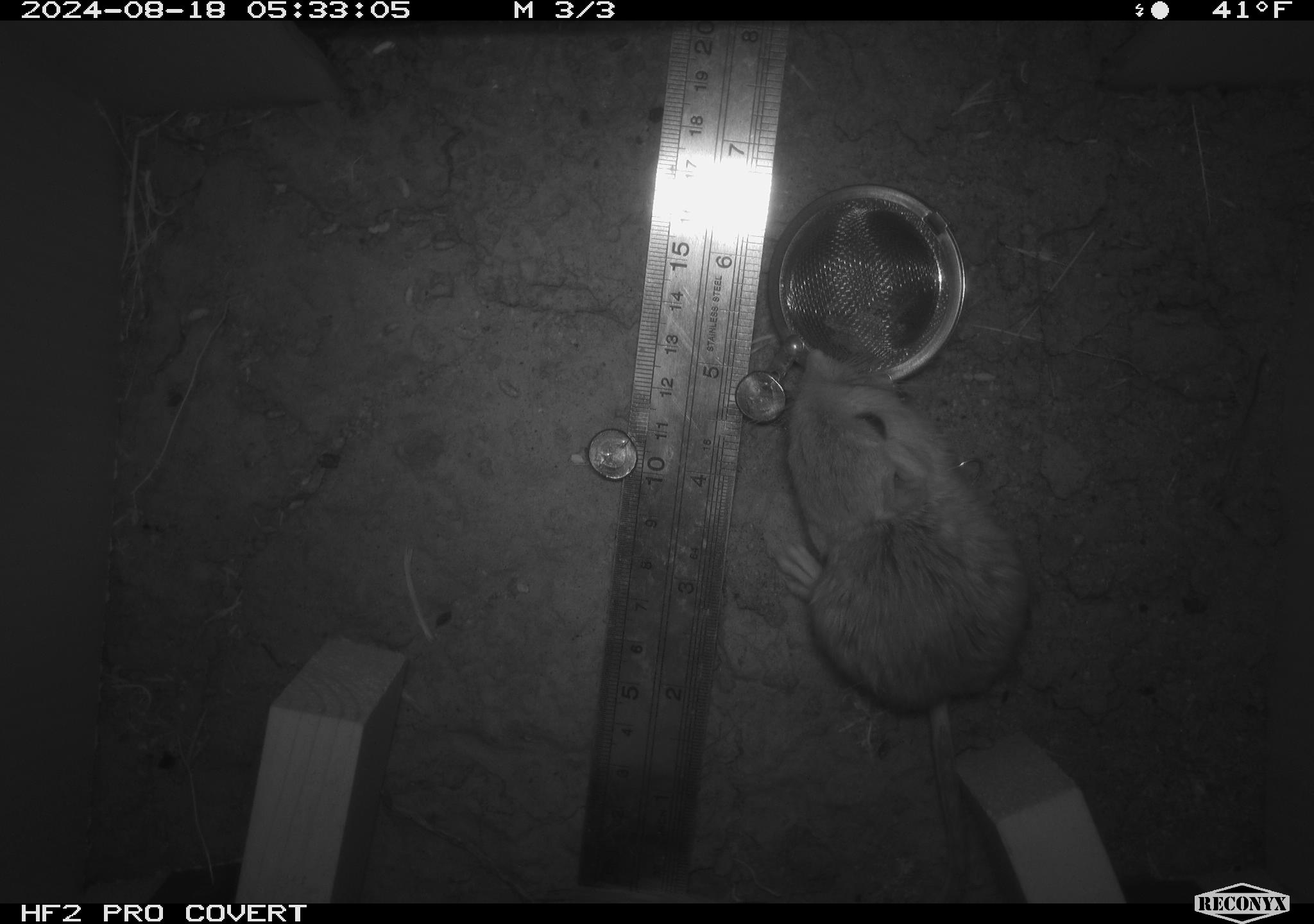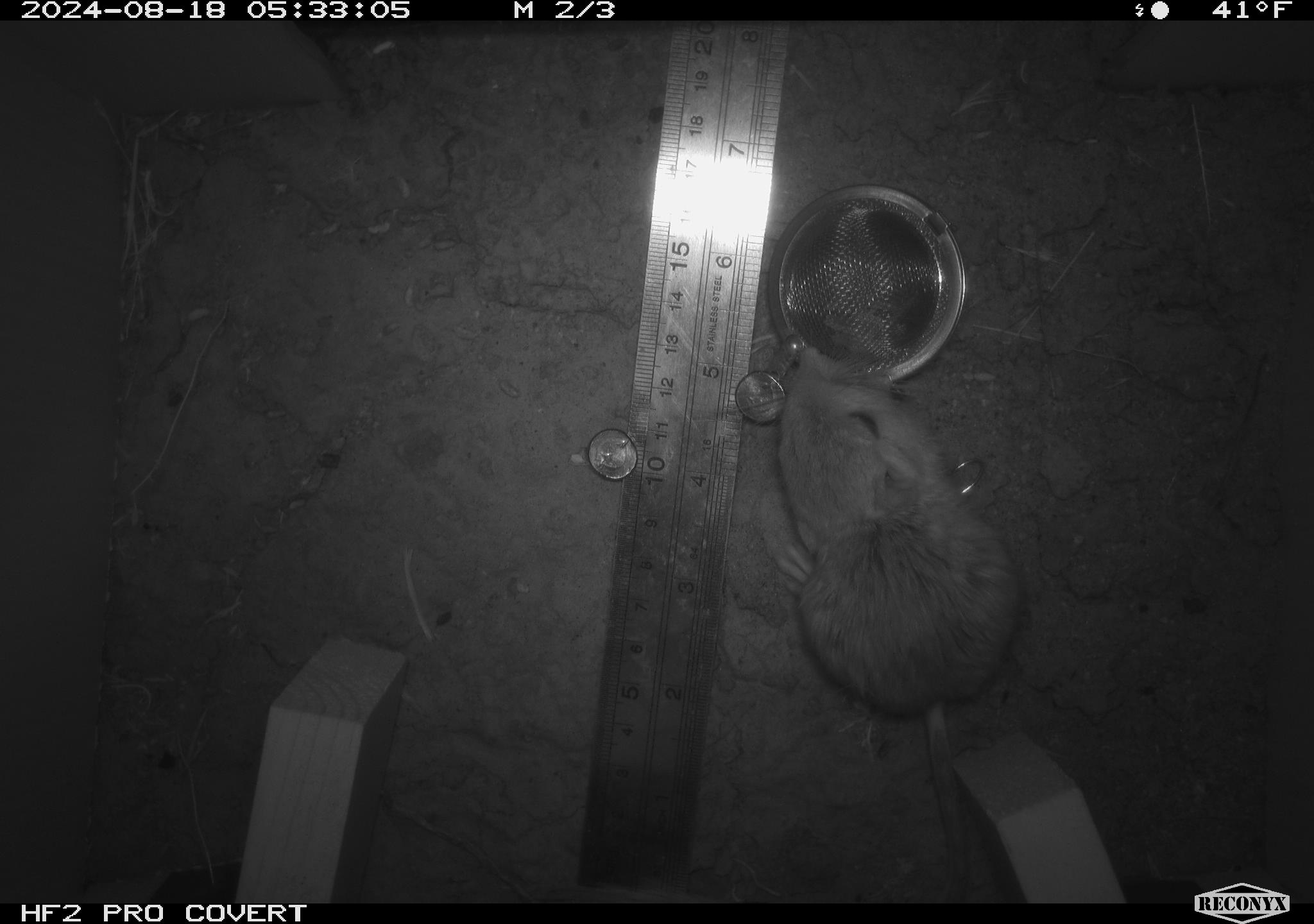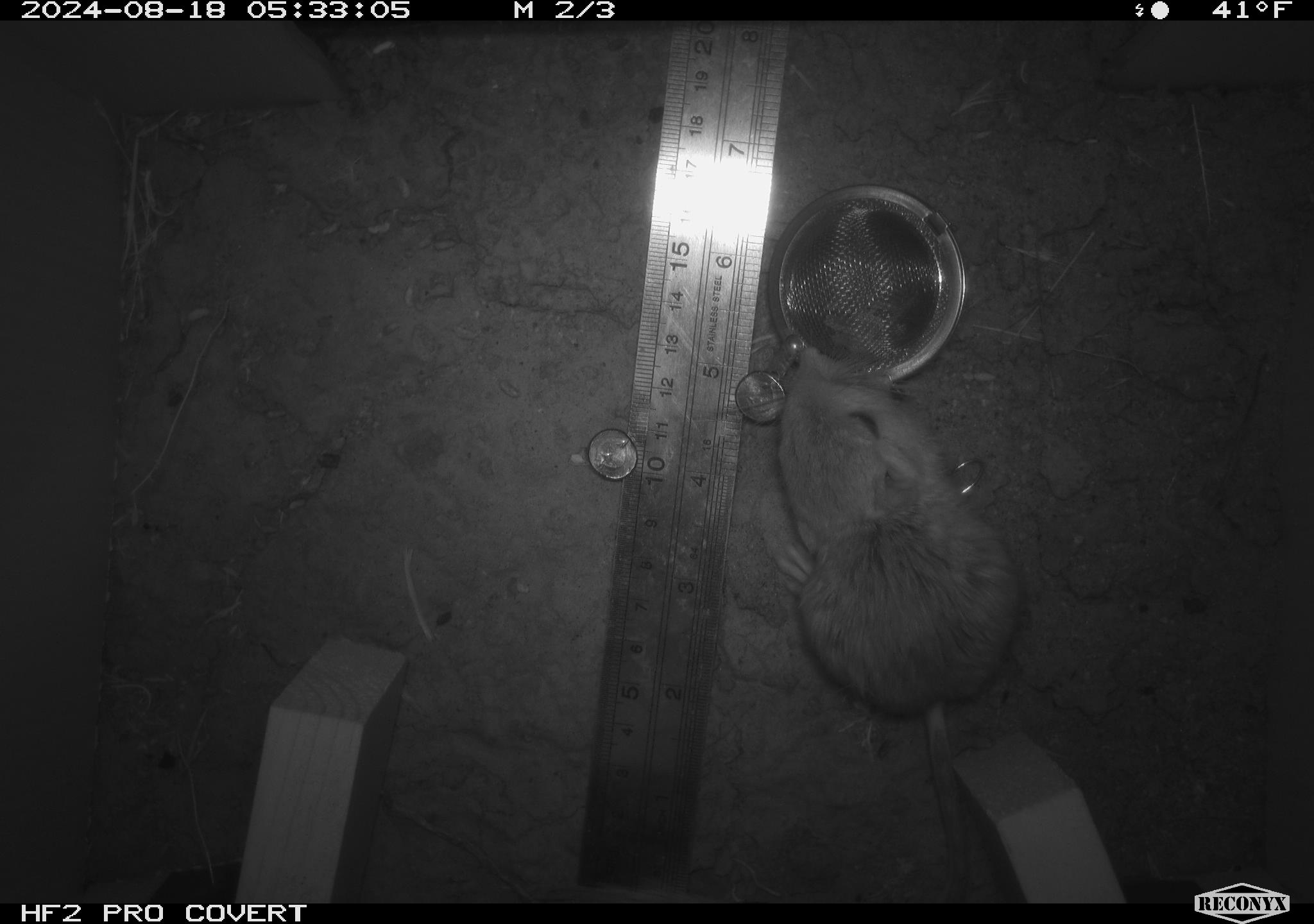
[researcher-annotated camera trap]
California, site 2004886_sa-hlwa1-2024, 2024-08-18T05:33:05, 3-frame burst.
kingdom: Animalia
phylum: Chordata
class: Mammalia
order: Rodentia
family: Heteromyidae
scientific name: Heteromyidae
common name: kangaroo rats and pocket mice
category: heteromyidae family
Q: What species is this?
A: Heteromyidae family (kangaroo rats and pocket mice) (Heteromyidae).